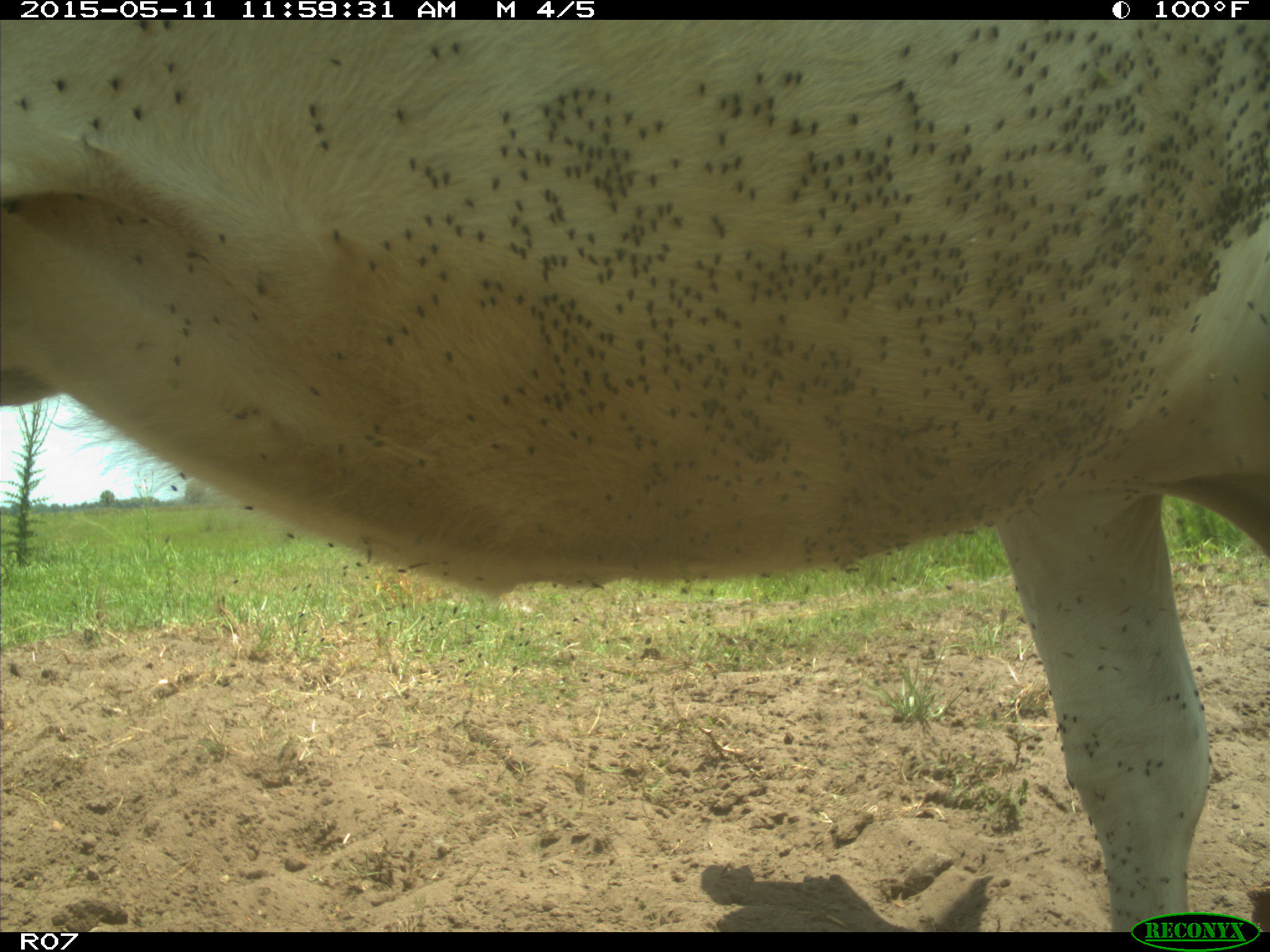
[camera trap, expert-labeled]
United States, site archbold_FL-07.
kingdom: Animalia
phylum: Chordata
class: Mammalia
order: Artiodactyla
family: Bovidae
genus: Bos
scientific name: Bos taurus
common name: domestic cow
Bos taurus (domestic cow).